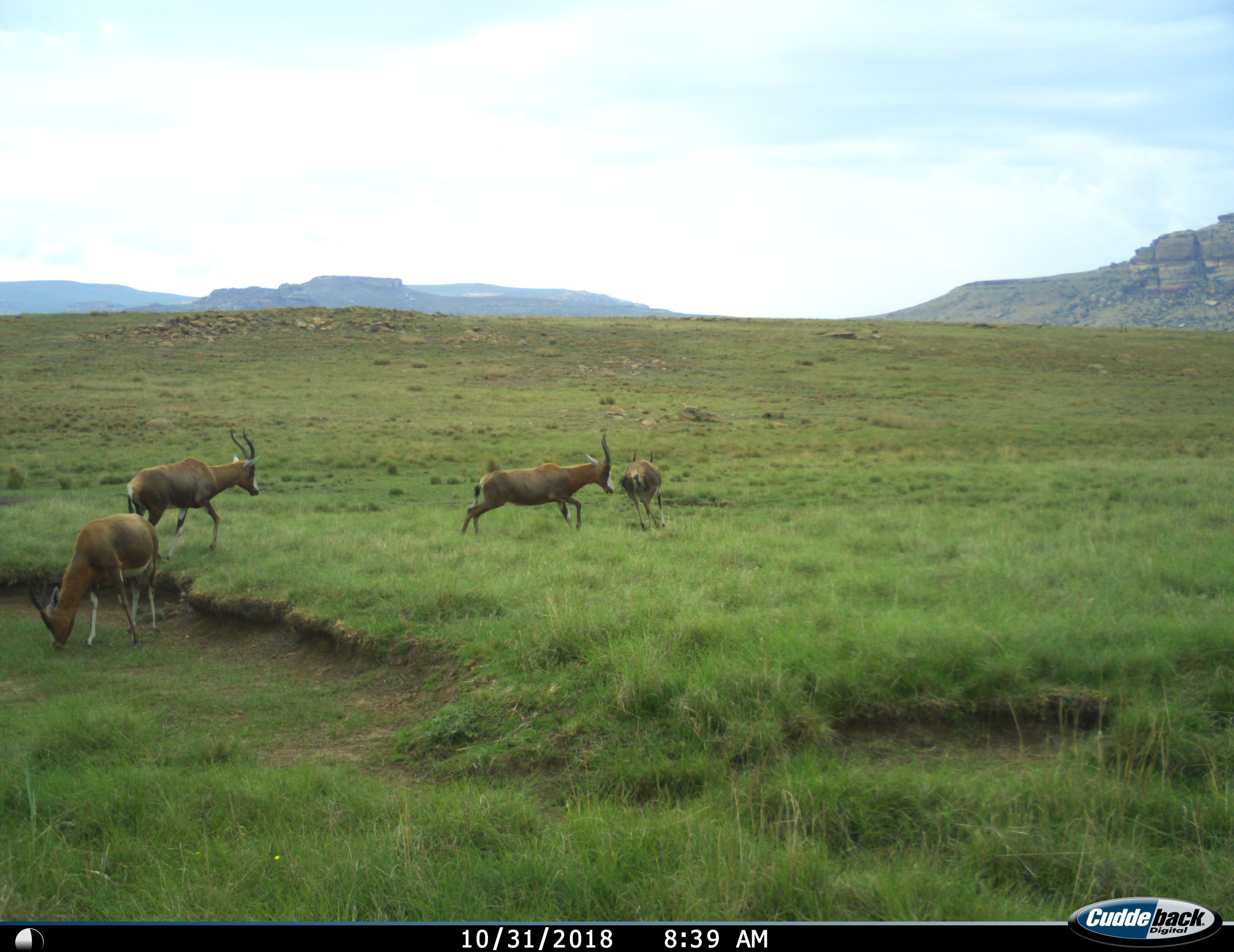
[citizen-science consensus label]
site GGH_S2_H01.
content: unidentified animal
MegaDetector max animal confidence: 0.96